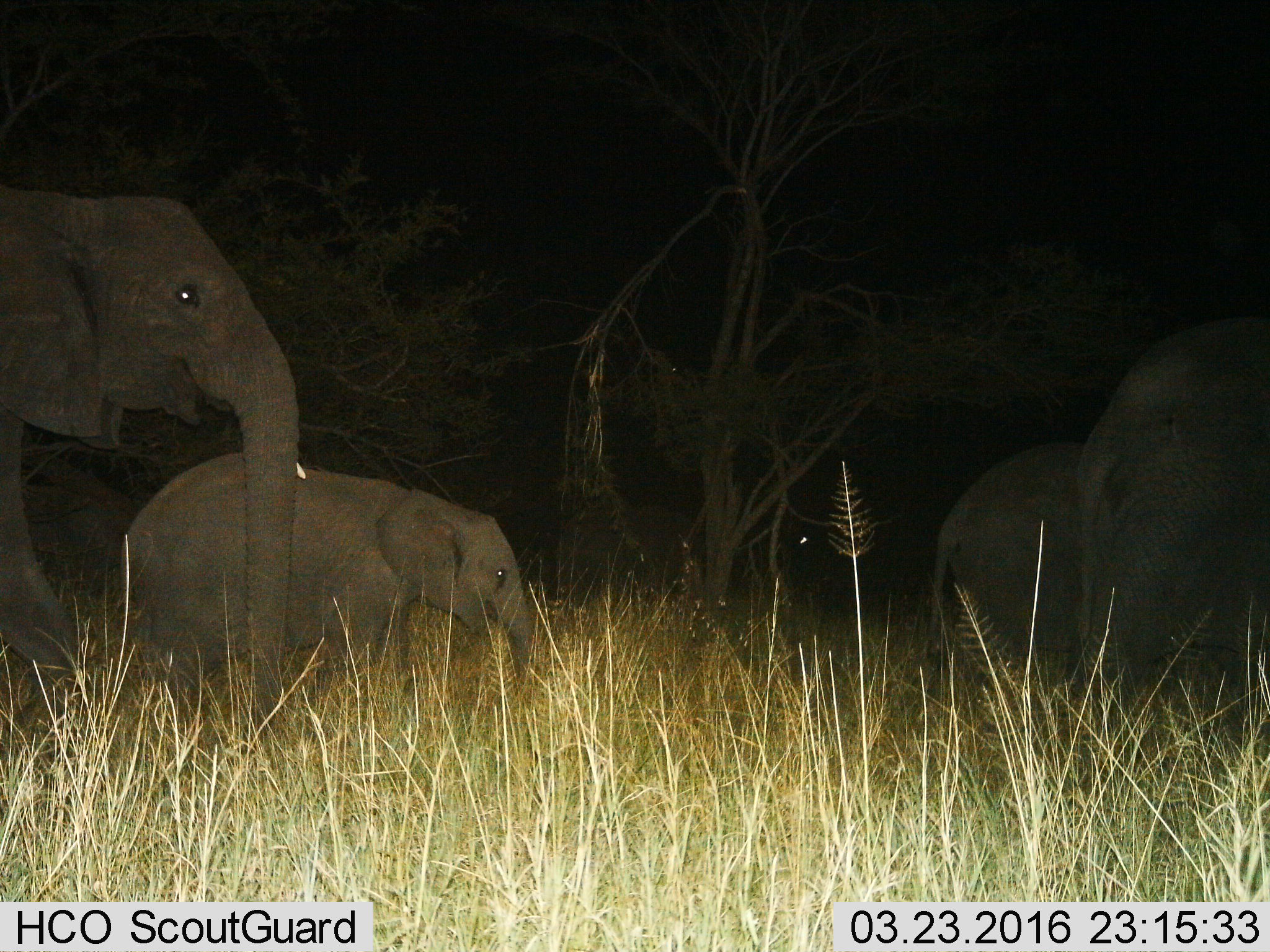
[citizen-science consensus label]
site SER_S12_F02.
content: unidentified animal